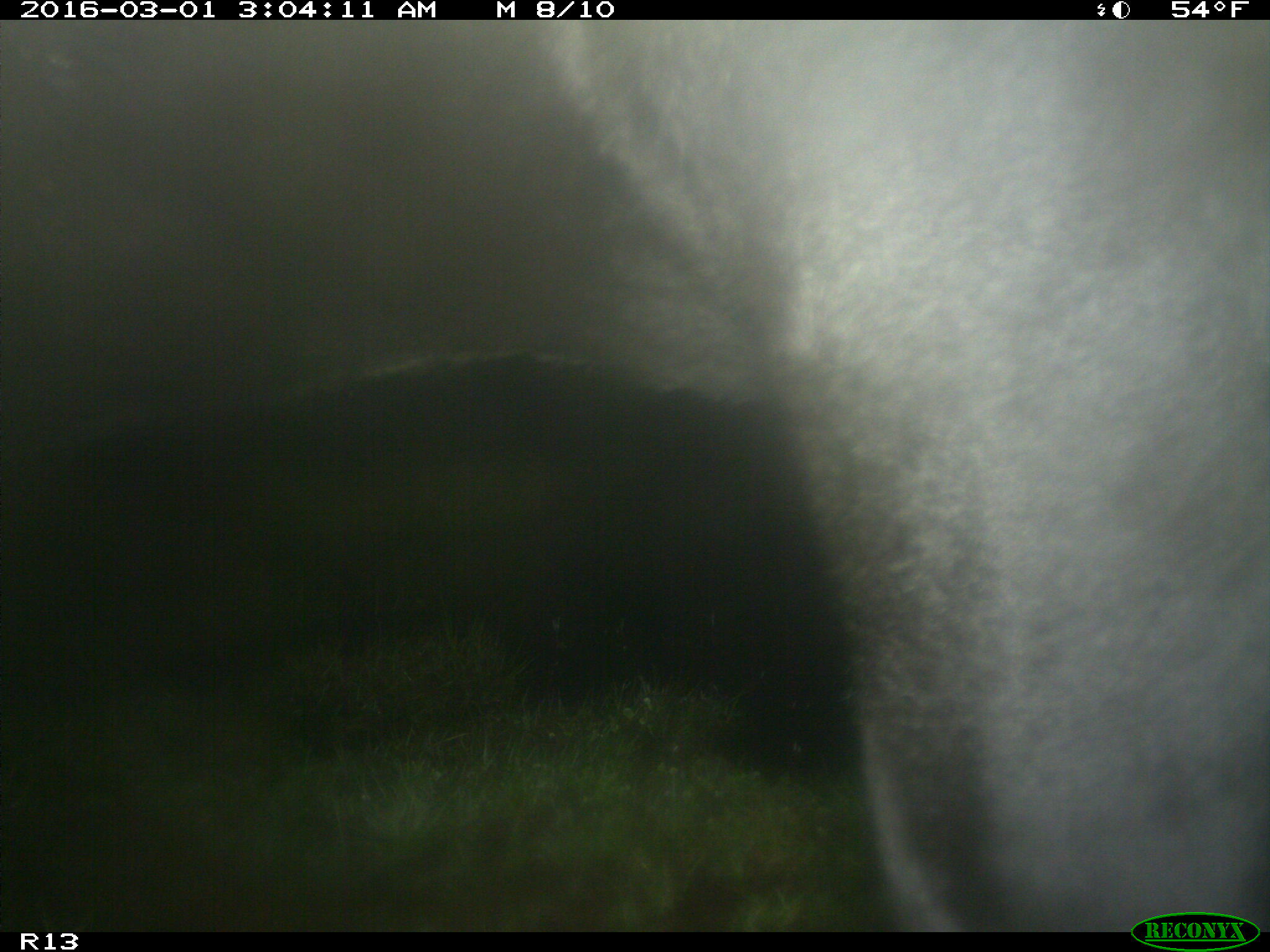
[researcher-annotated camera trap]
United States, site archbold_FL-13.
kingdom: Animalia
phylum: Chordata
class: Mammalia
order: Artiodactyla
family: Bovidae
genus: Bos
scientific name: Bos taurus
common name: domestic cow